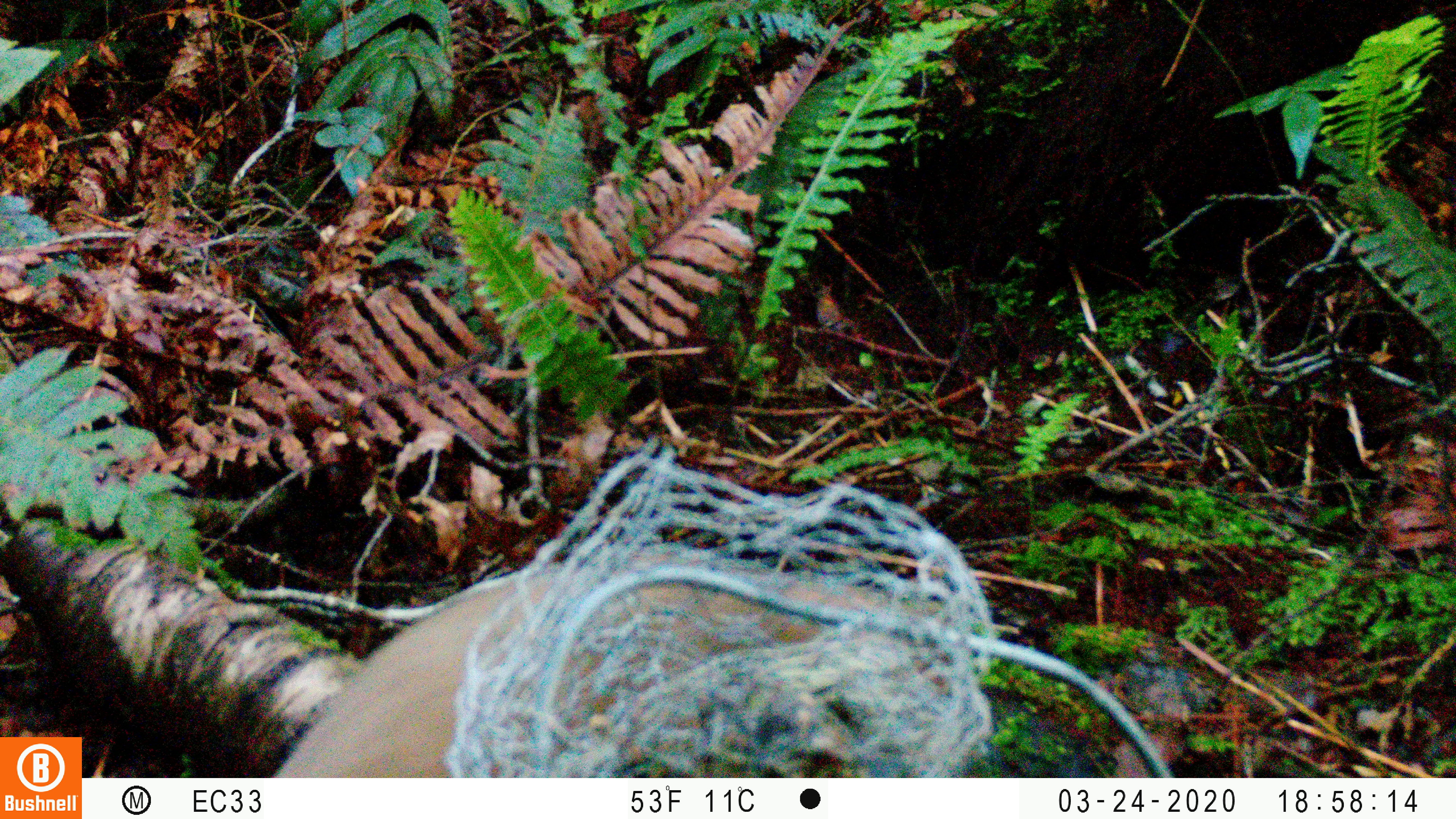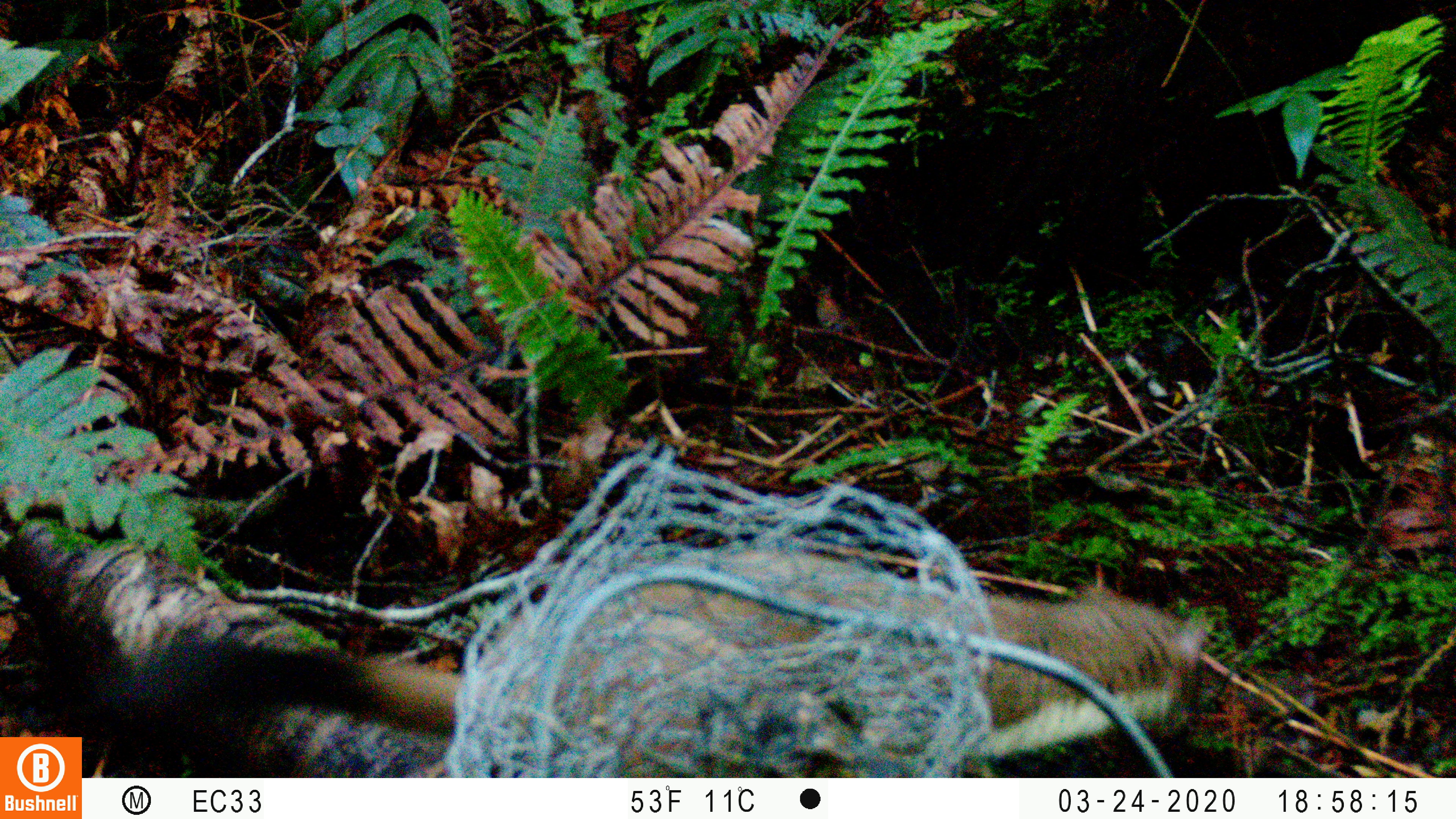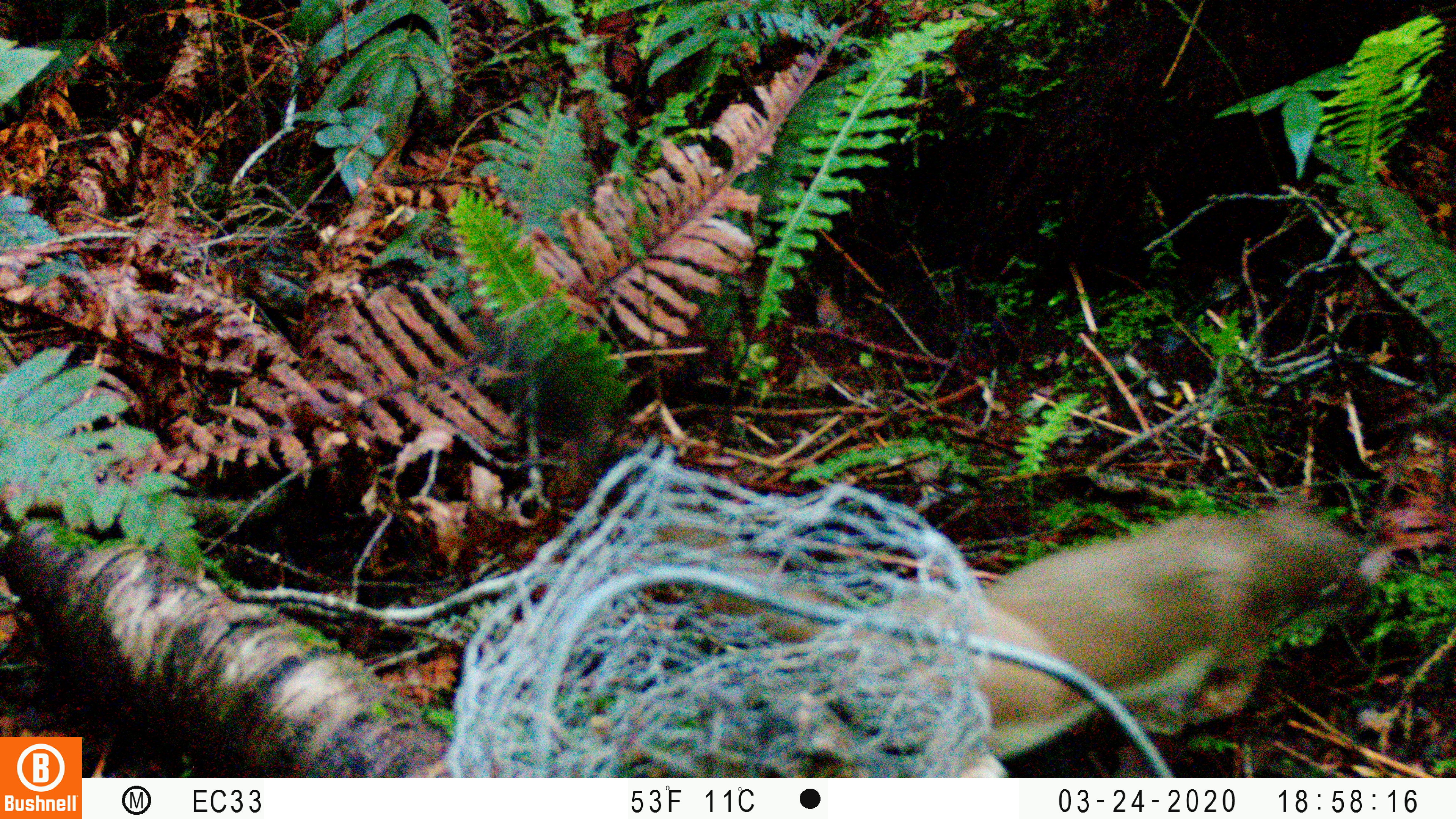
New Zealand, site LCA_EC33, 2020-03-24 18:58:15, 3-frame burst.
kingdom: Animalia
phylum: Chordata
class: Mammalia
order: Carnivora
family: Mustelidae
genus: Mustela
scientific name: Mustela erminea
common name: stoat